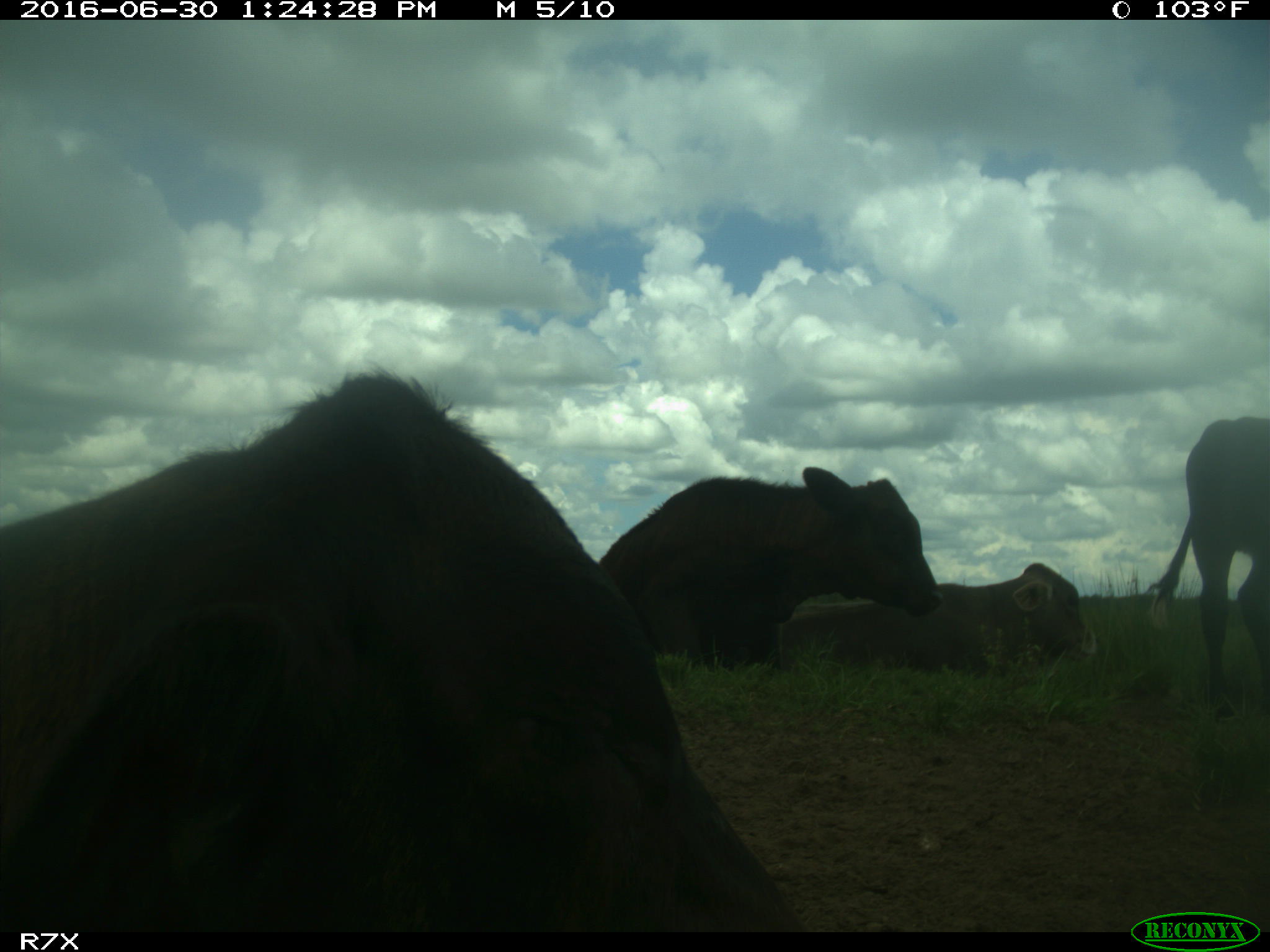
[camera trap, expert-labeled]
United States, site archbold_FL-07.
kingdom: Animalia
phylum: Chordata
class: Mammalia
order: Artiodactyla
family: Bovidae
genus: Bos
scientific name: Bos taurus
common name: domestic cow